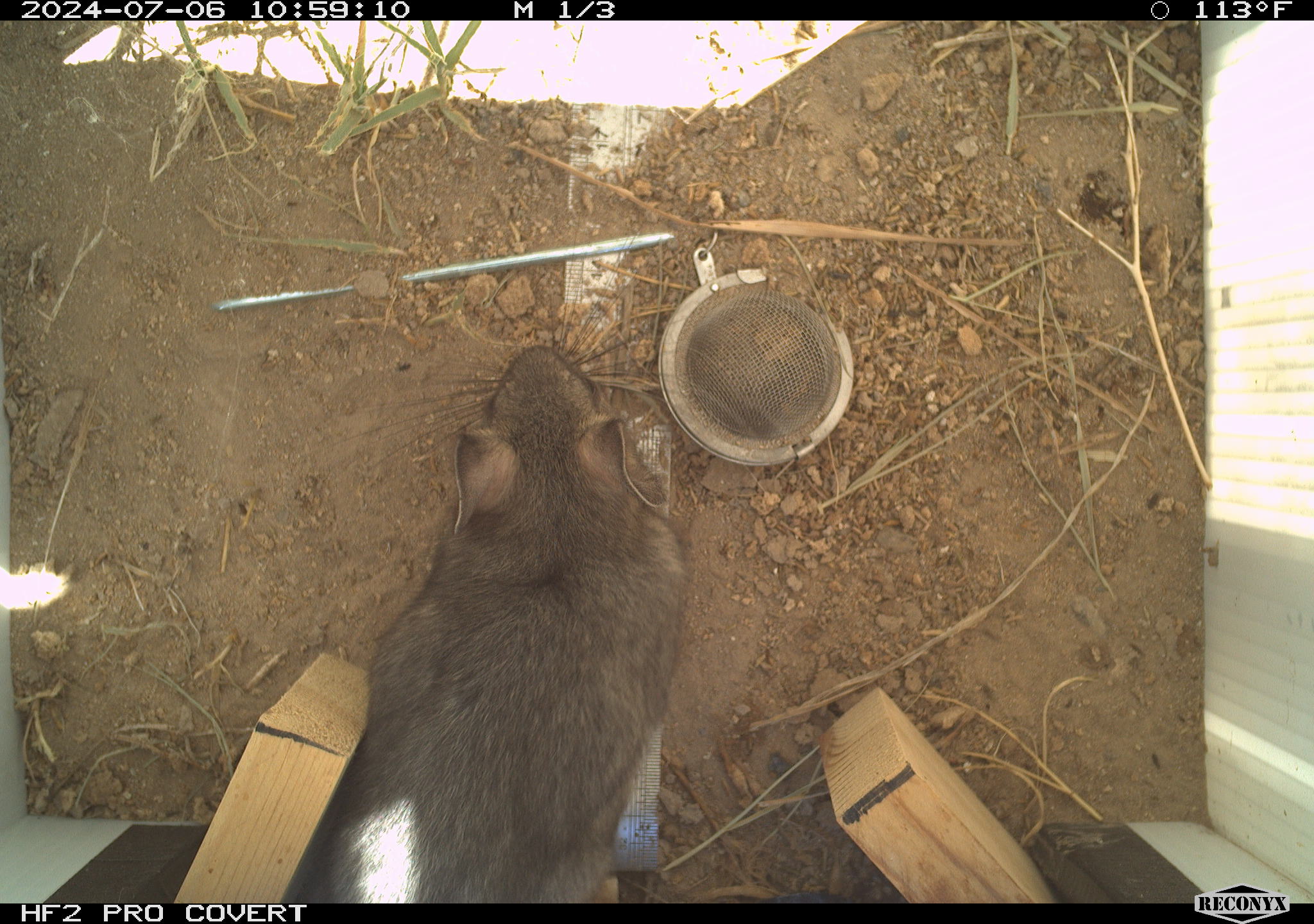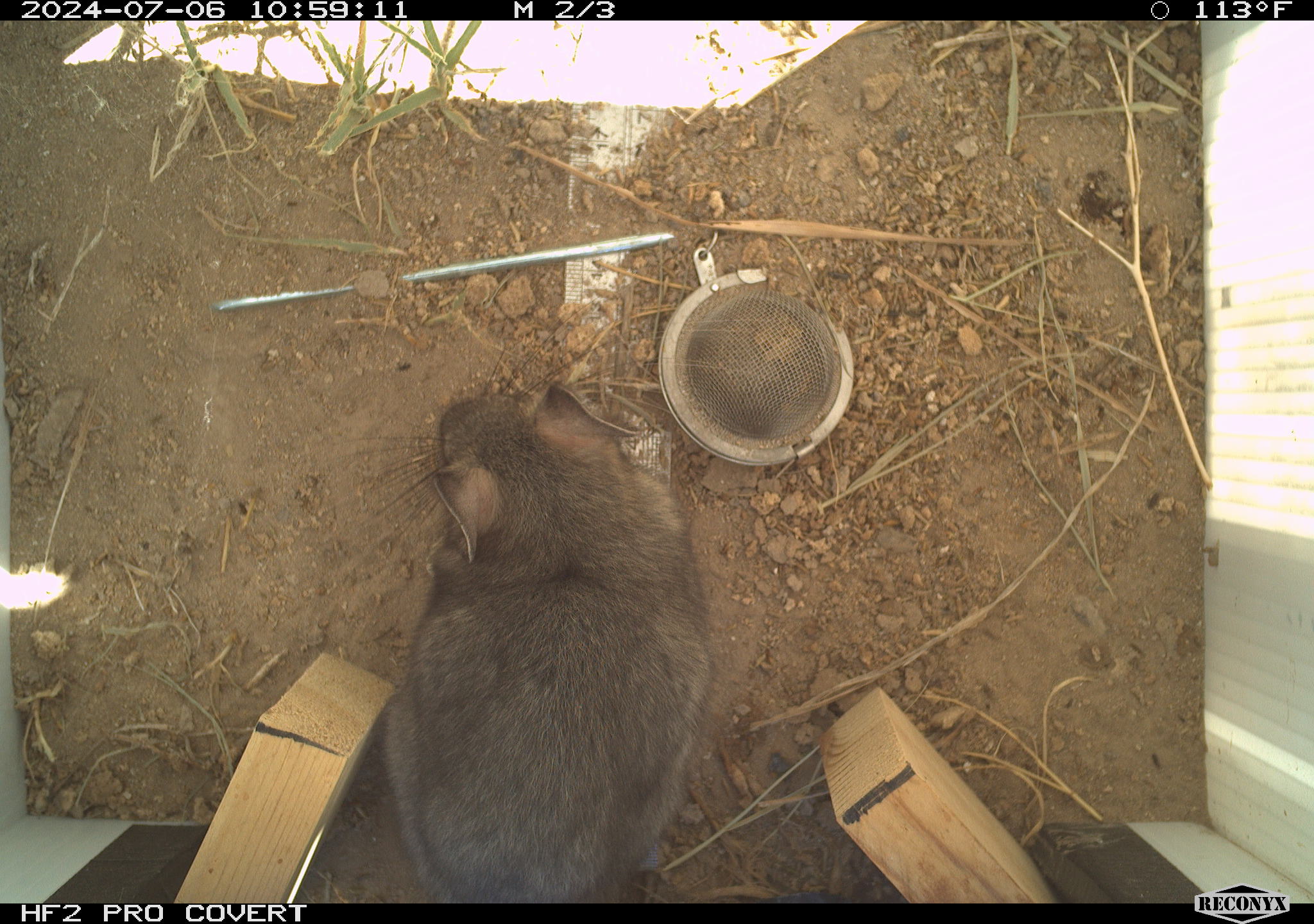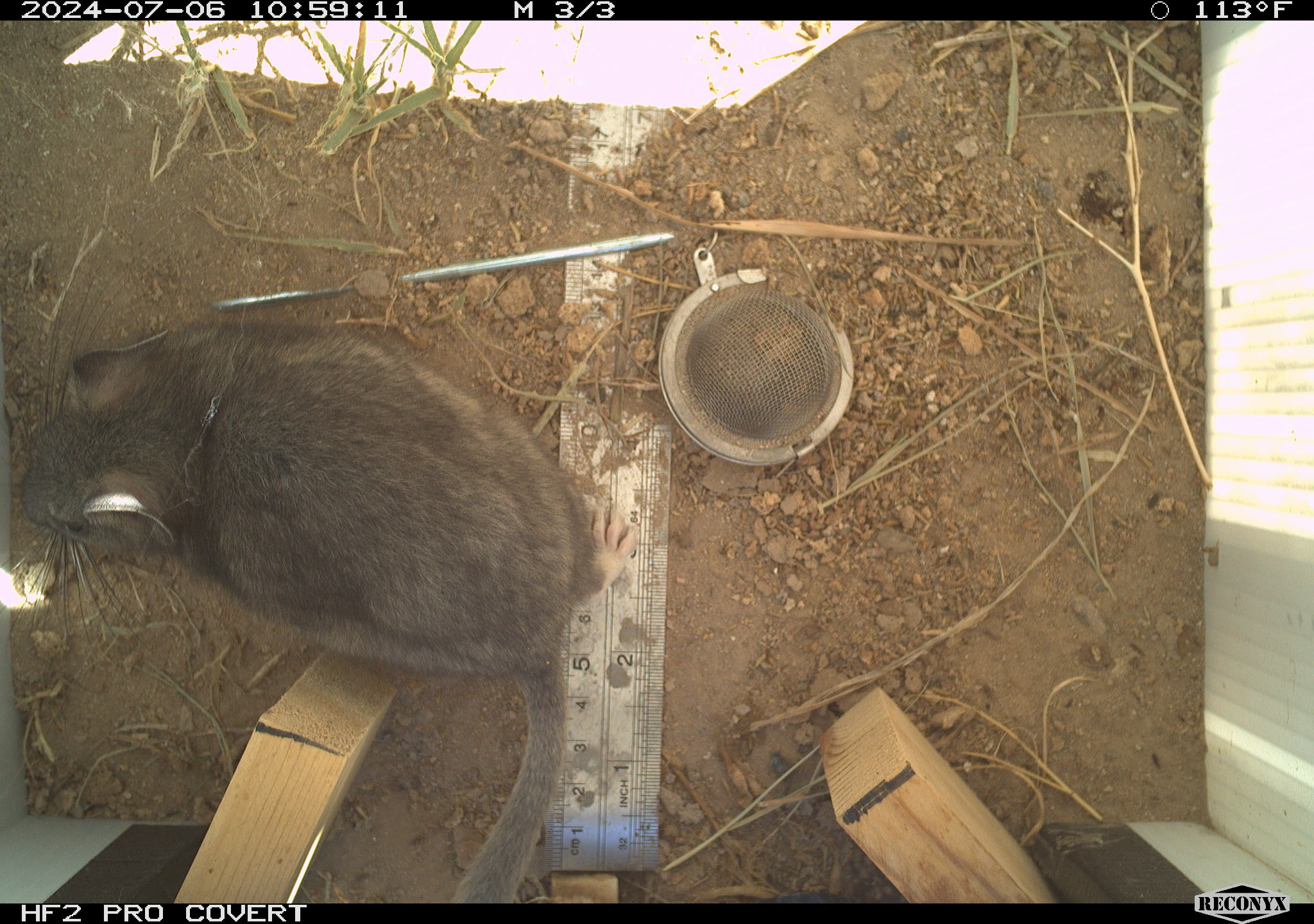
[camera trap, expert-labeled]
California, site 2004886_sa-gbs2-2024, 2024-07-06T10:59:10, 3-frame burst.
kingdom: Animalia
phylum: Chordata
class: Mammalia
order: Rodentia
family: Cricetidae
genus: Neotoma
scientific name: Neotoma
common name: pack rat or woodrat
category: neotoma species